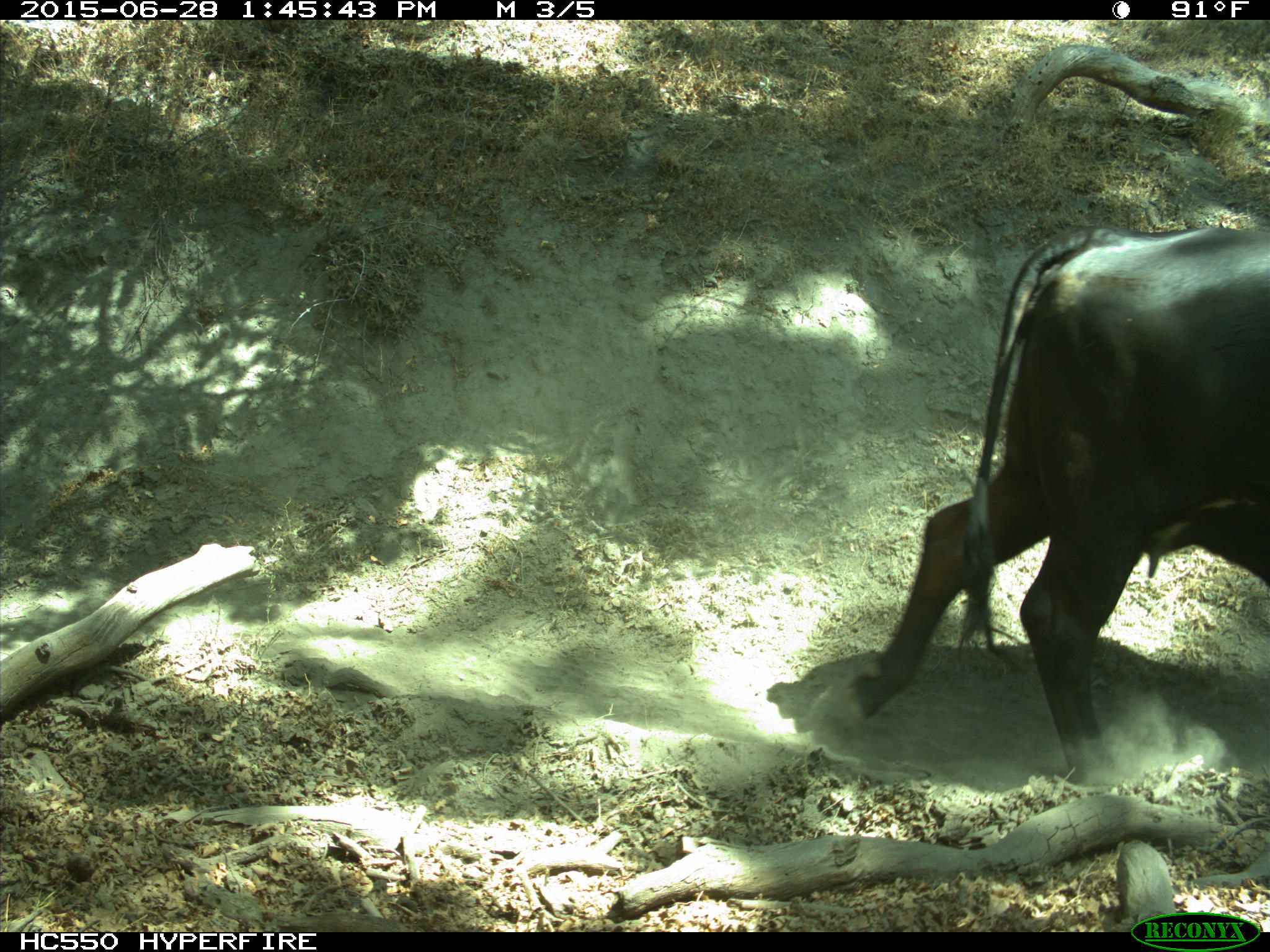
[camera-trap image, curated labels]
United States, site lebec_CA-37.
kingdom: Animalia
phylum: Chordata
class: Mammalia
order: Artiodactyla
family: Bovidae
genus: Bos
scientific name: Bos taurus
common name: domestic cow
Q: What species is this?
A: Bos taurus (domestic cow).